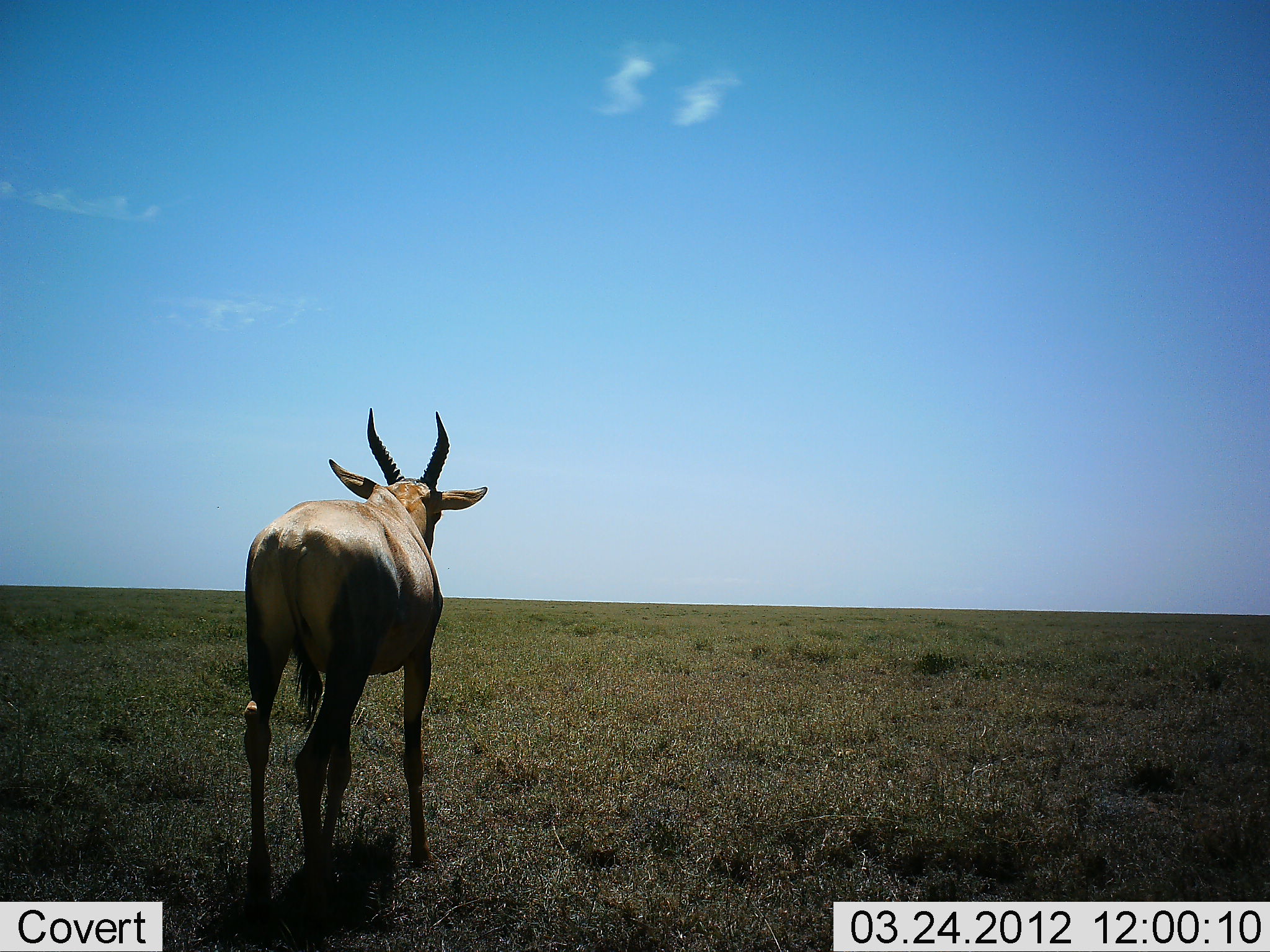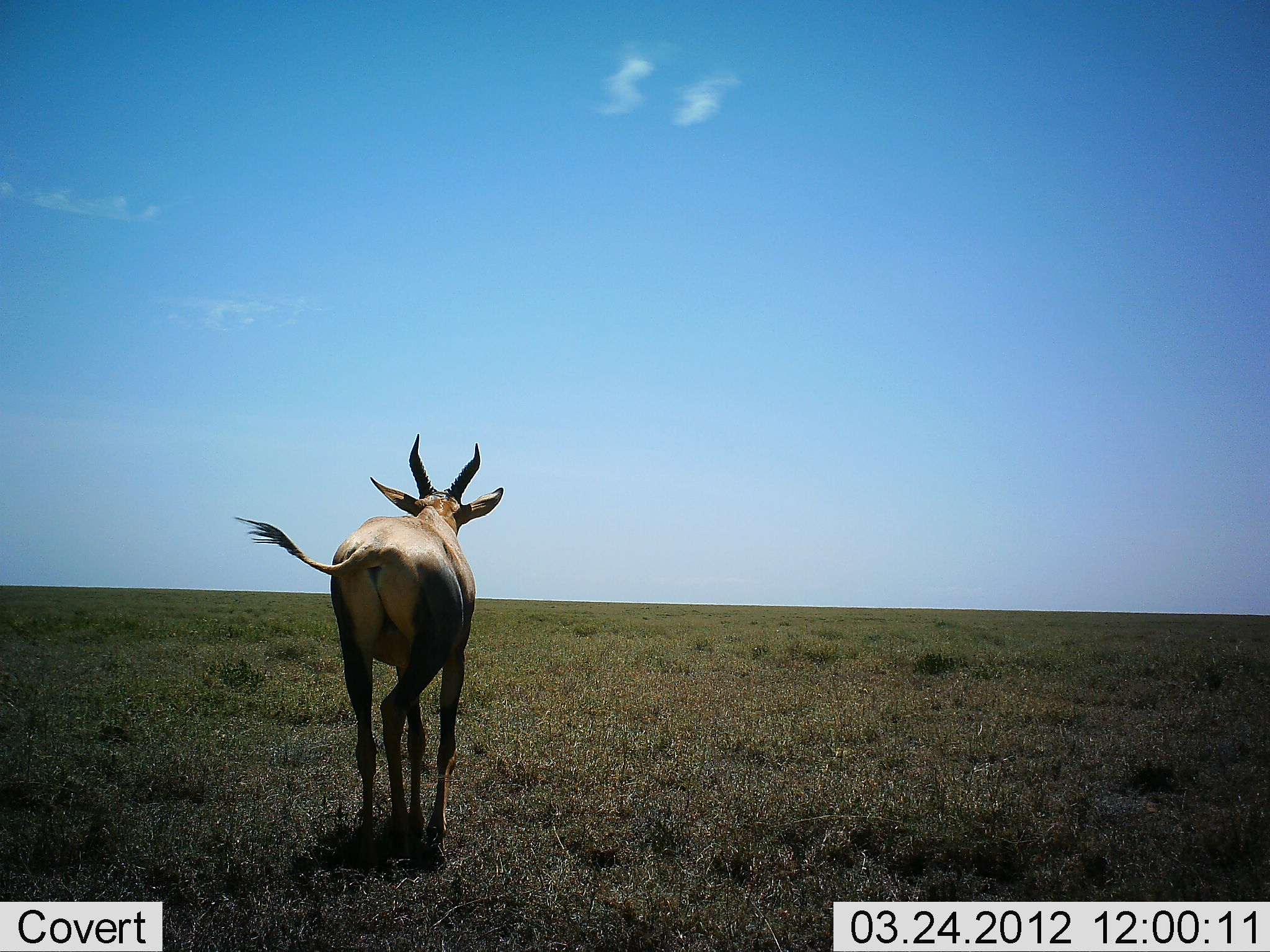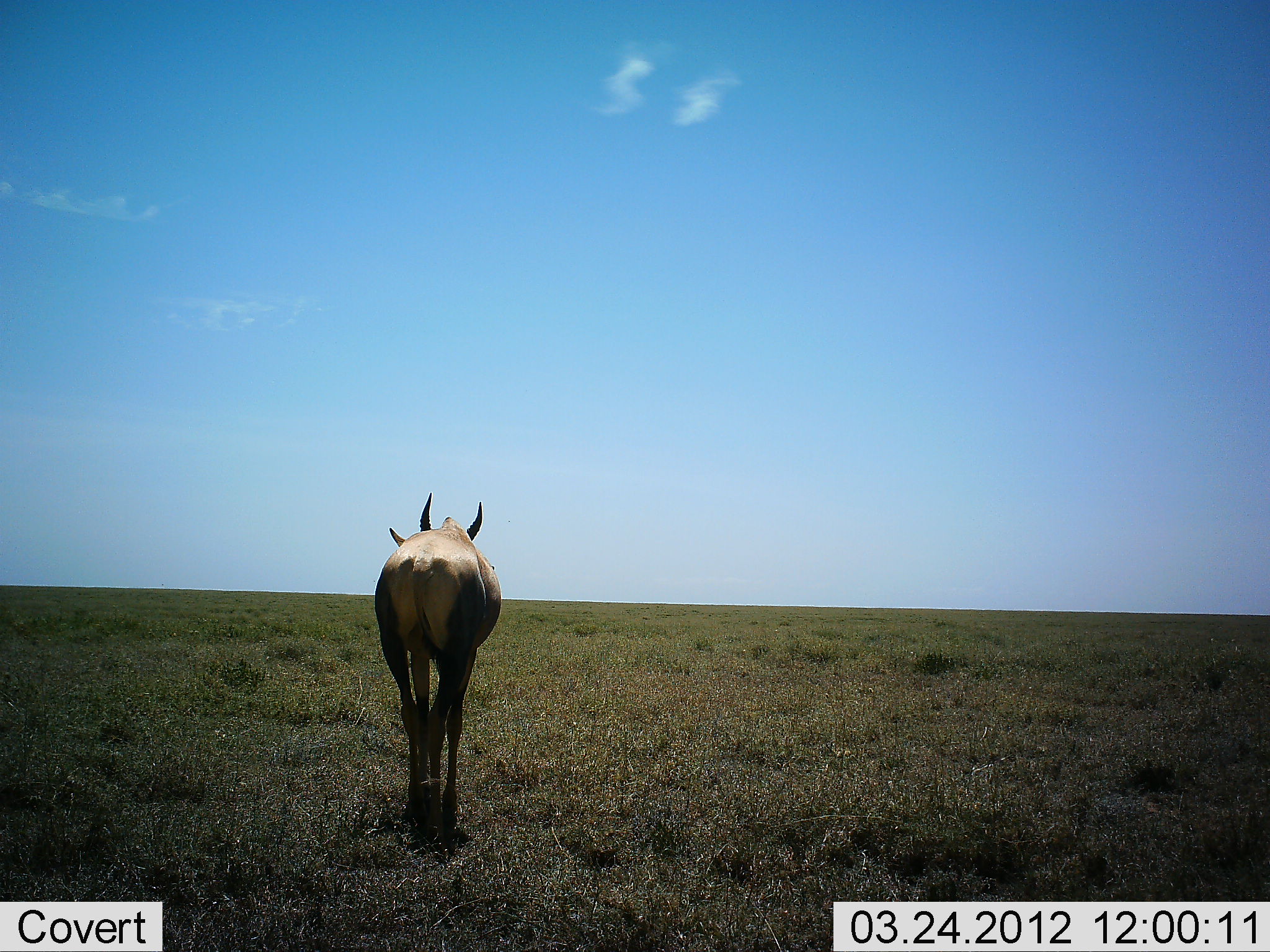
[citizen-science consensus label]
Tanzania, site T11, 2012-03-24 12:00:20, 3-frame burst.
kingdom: Animalia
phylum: Chordata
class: Mammalia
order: Artiodactyla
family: Bovidae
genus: Damaliscus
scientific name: Damaliscus lunatus jimela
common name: topi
Topi (Damaliscus lunatus jimela), count 1. Behavior (volunteer vote fractions): standing 6%, resting 0%, moving 100%, interacting 0%. Young present (vote fraction): 0%. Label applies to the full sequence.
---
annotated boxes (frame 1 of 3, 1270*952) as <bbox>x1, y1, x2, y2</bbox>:
animal: <bbox>237, 405, 495, 931</bbox>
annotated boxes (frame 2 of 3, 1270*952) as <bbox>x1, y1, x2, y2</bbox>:
animal: <bbox>236, 429, 507, 878</bbox>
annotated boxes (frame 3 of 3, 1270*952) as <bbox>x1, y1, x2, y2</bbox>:
animal: <bbox>371, 492, 506, 848</bbox>